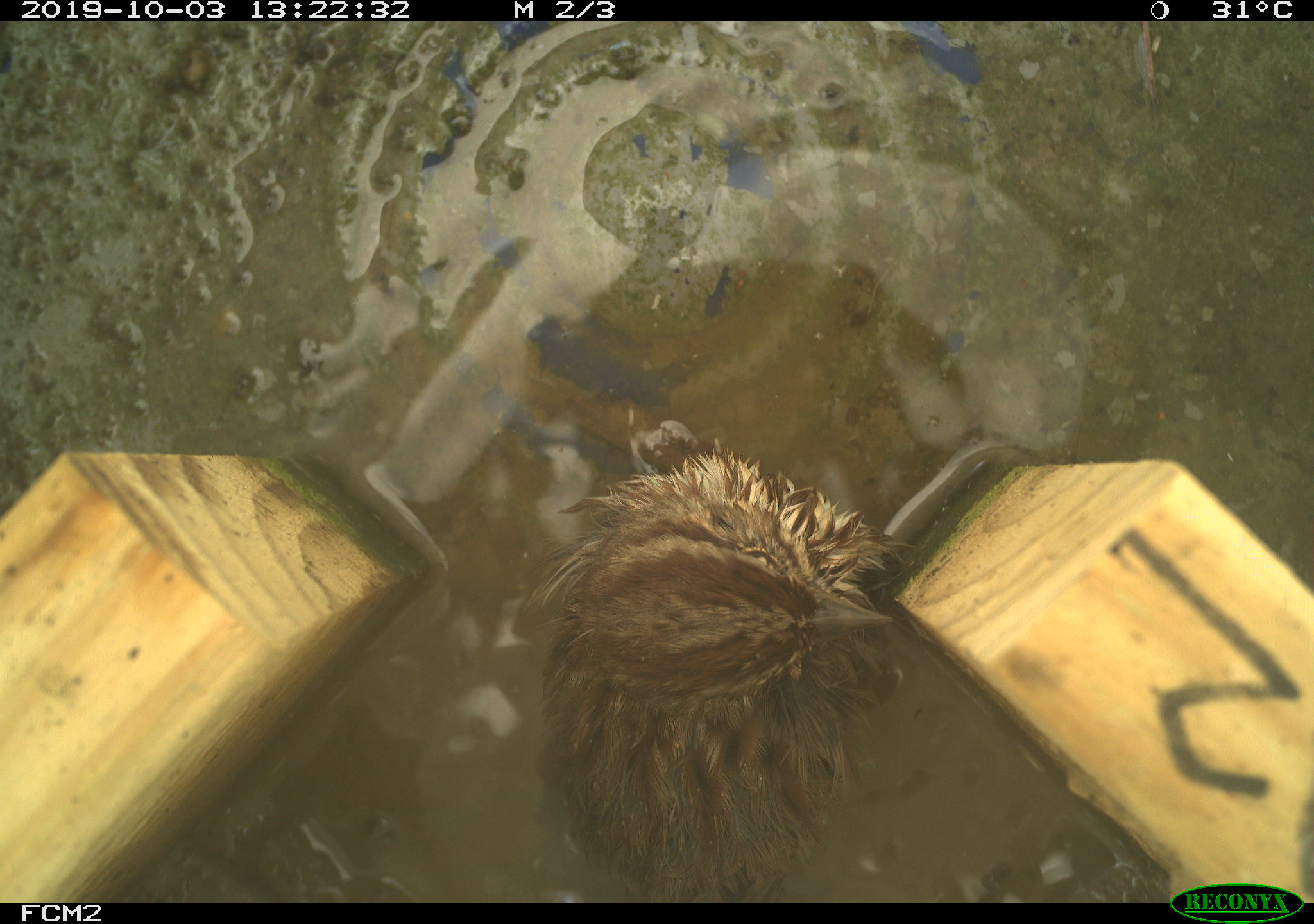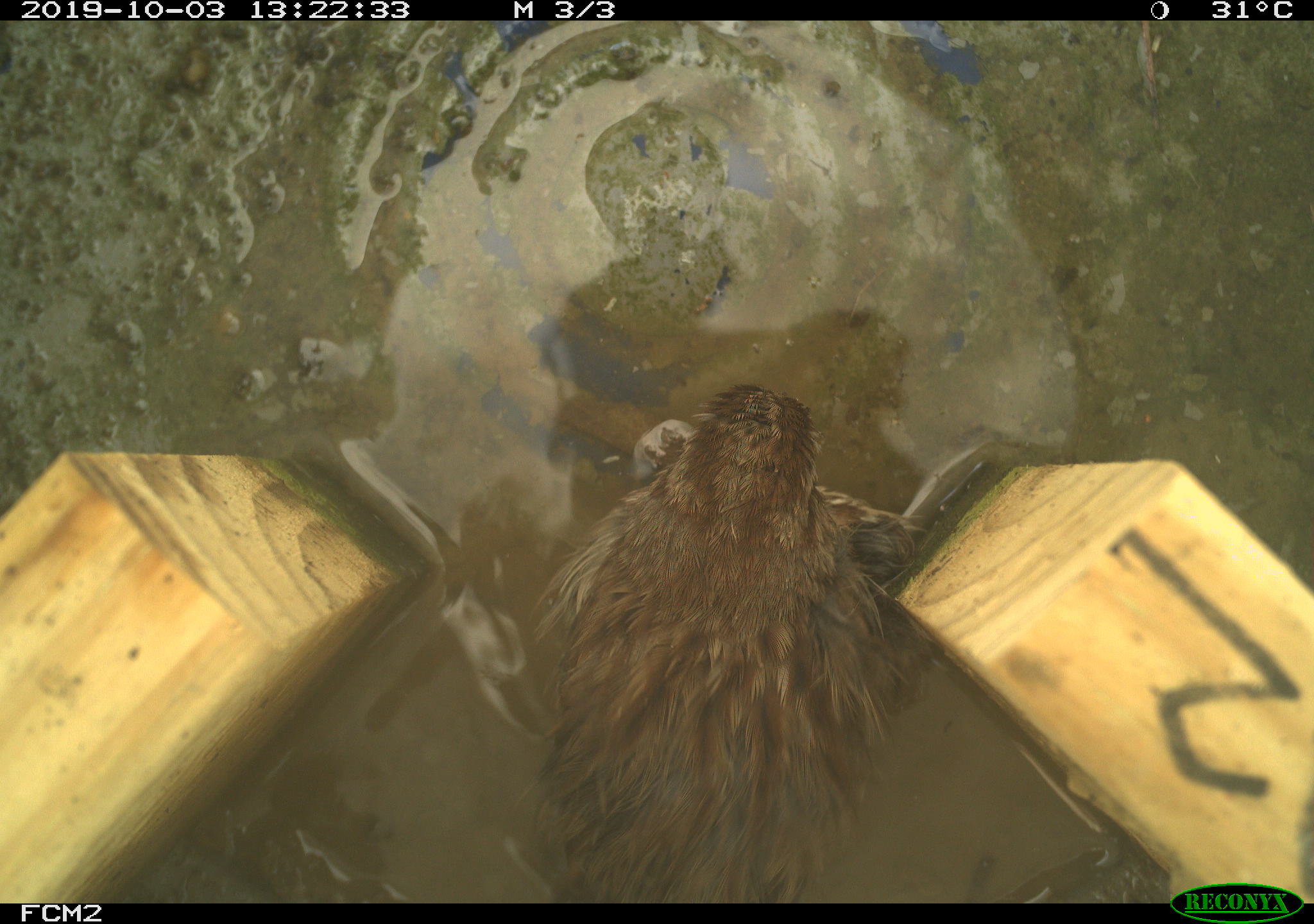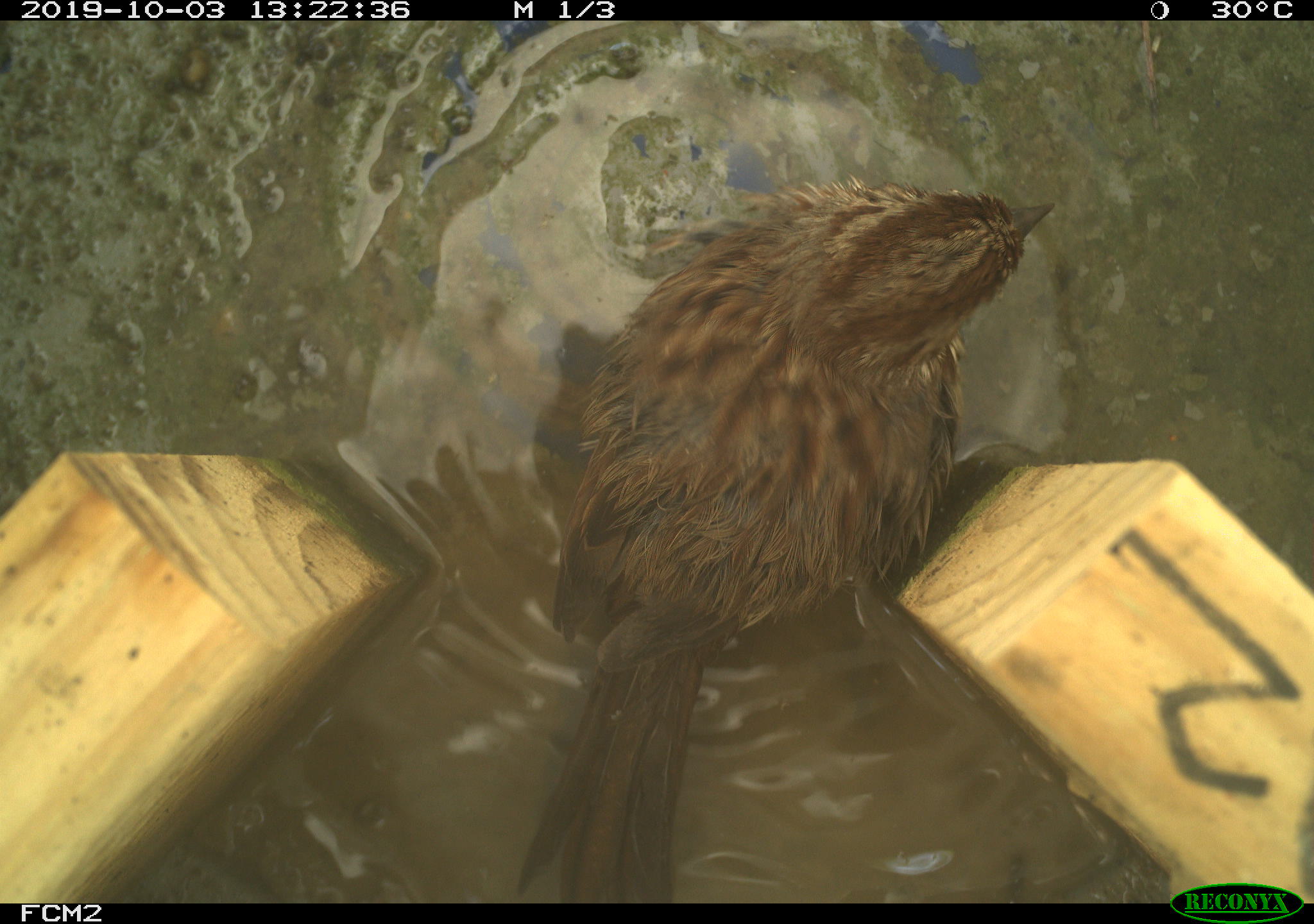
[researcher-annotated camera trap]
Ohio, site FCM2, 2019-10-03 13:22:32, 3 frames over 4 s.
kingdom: Animalia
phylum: Chordata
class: Aves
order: Passeriformes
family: Passerellidae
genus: Melospiza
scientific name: Melospiza melodia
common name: song sparrow